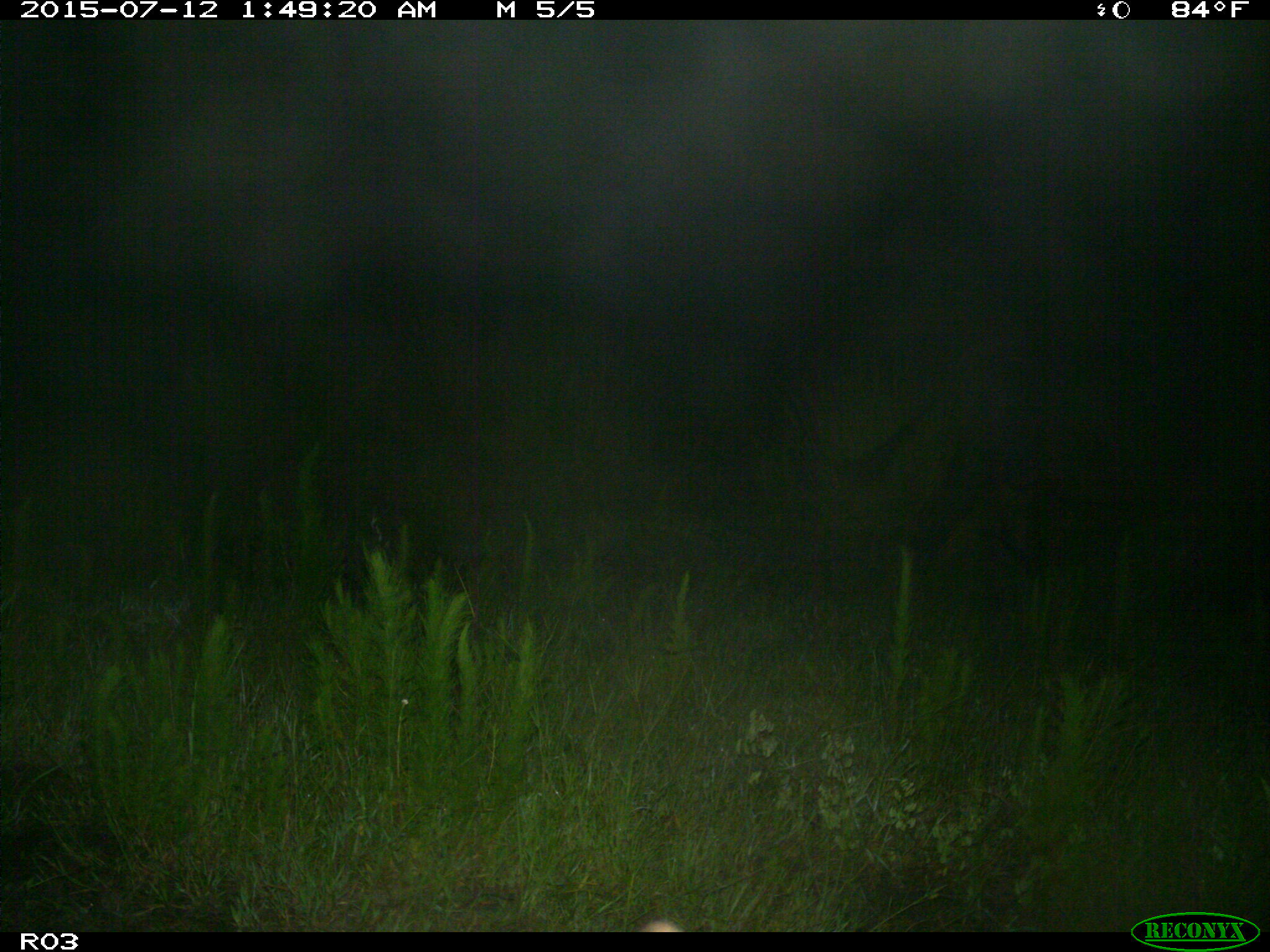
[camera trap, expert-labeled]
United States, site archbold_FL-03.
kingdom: Animalia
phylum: Chordata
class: Mammalia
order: Artiodactyla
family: Bovidae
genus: Bos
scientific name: Bos taurus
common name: domestic cow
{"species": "Bos taurus (domestic cow)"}